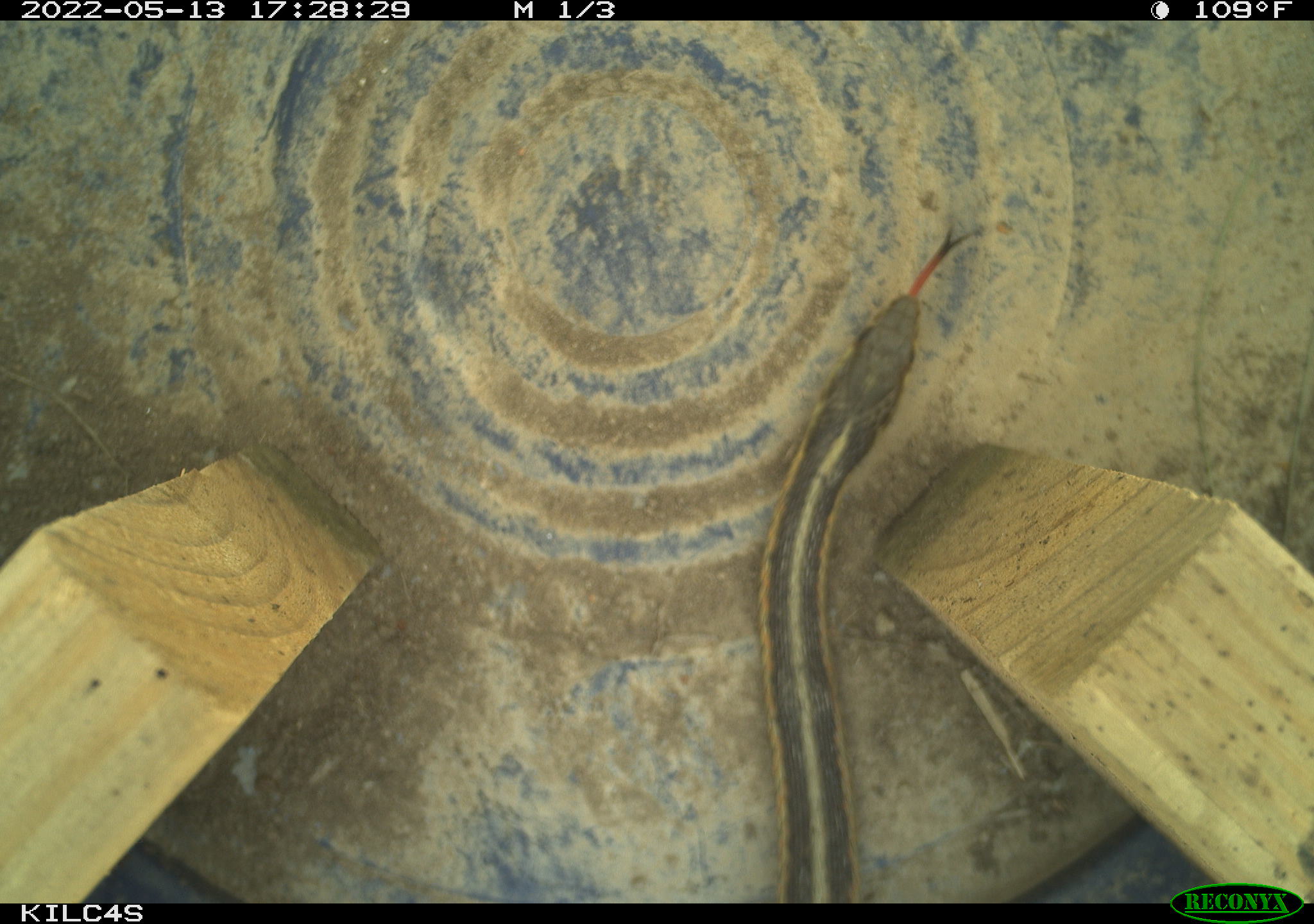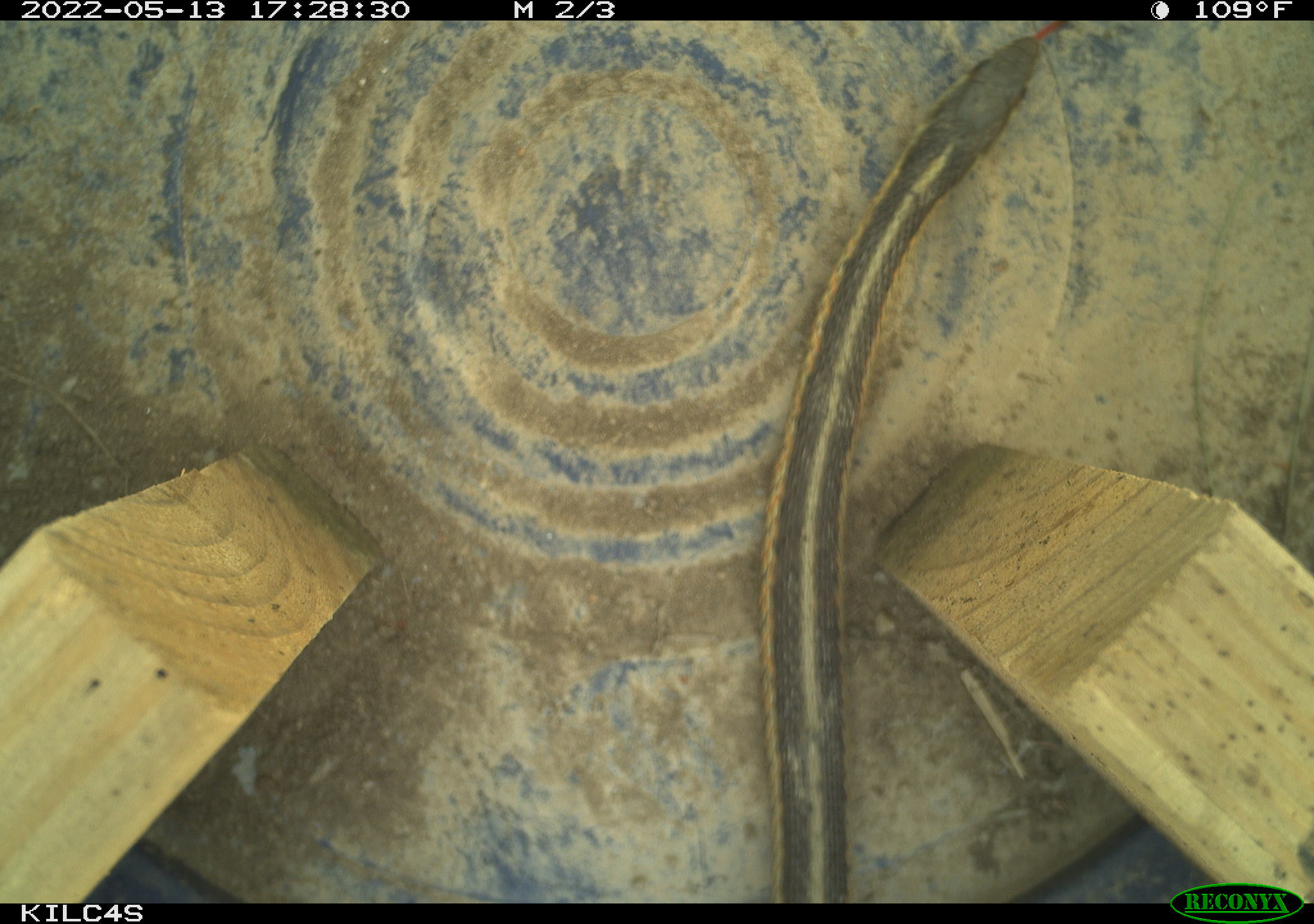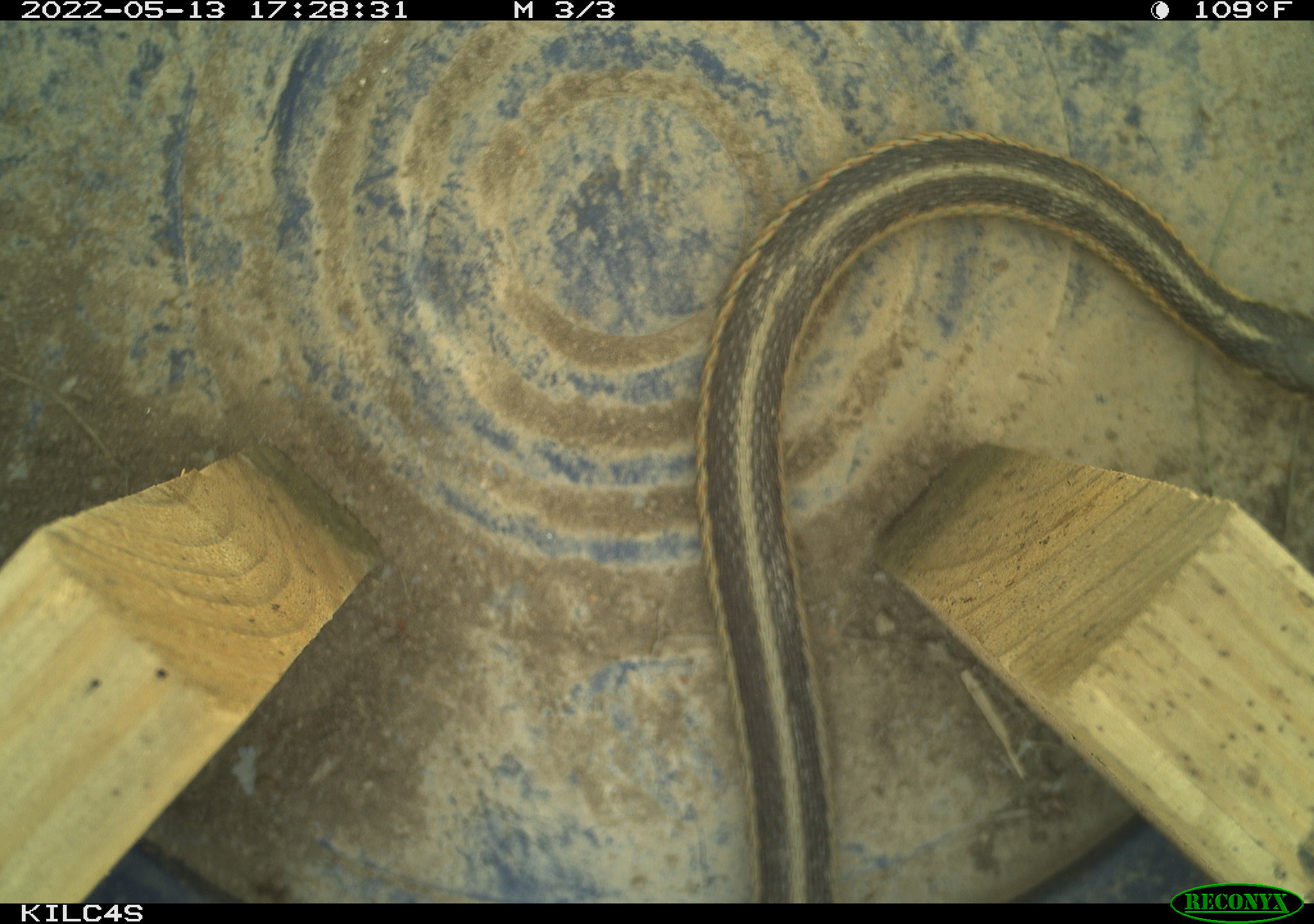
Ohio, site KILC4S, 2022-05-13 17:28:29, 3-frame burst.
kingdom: Animalia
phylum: Chordata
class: Reptilia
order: Squamata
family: Colubridae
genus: Thamnophis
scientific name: Thamnophis sirtalis sirtalis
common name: eastern gartersnake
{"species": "eastern gartersnake (Thamnophis sirtalis sirtalis)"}